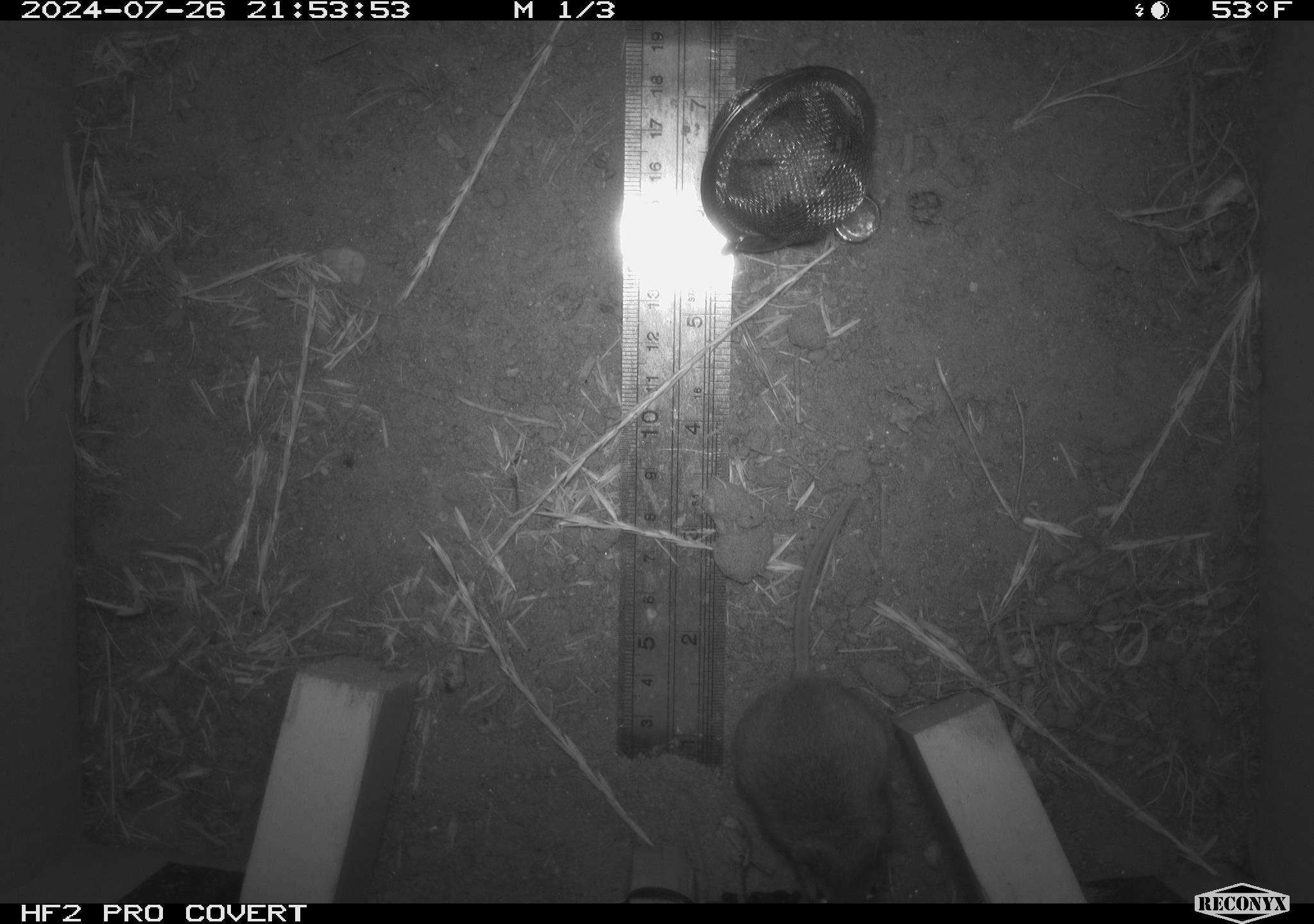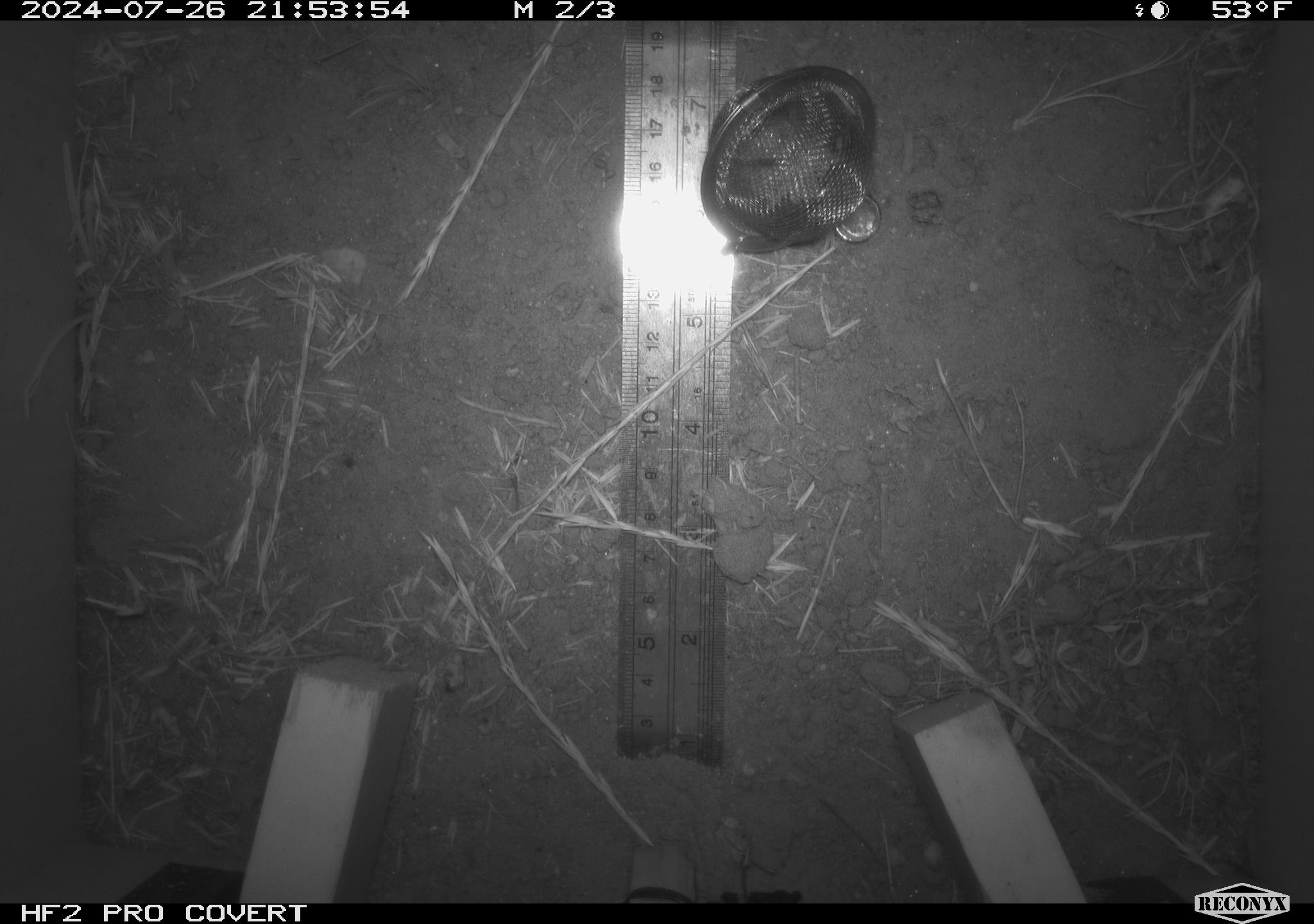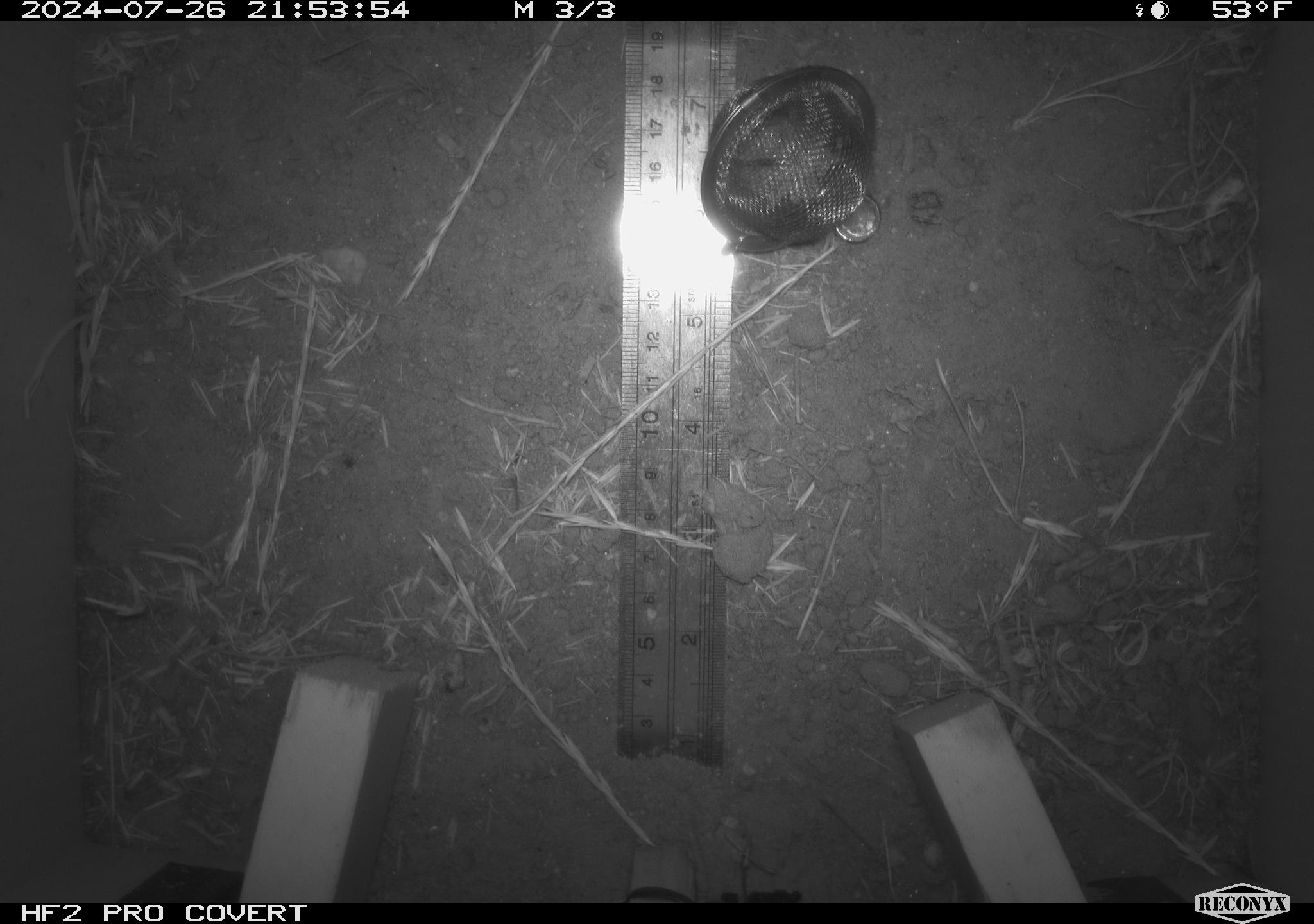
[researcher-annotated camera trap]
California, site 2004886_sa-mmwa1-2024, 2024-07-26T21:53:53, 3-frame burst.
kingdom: Animalia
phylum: Chordata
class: Mammalia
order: Rodentia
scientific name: Rodentia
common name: mouse species